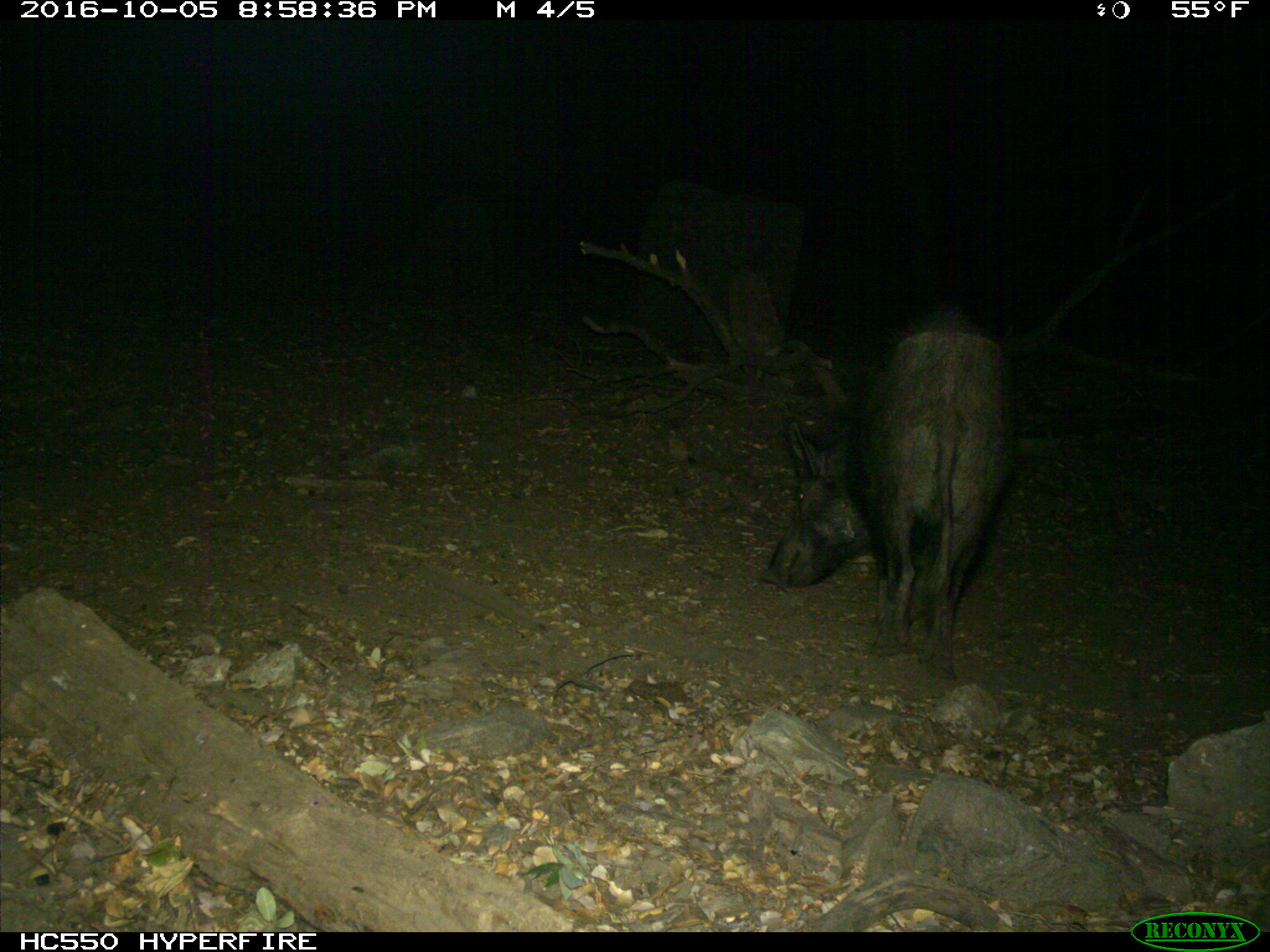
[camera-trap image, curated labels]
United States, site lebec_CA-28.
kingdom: Animalia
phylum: Chordata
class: Mammalia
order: Artiodactyla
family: Suidae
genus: Sus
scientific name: Sus scrofa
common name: wild boar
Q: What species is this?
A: Sus scrofa (wild boar).